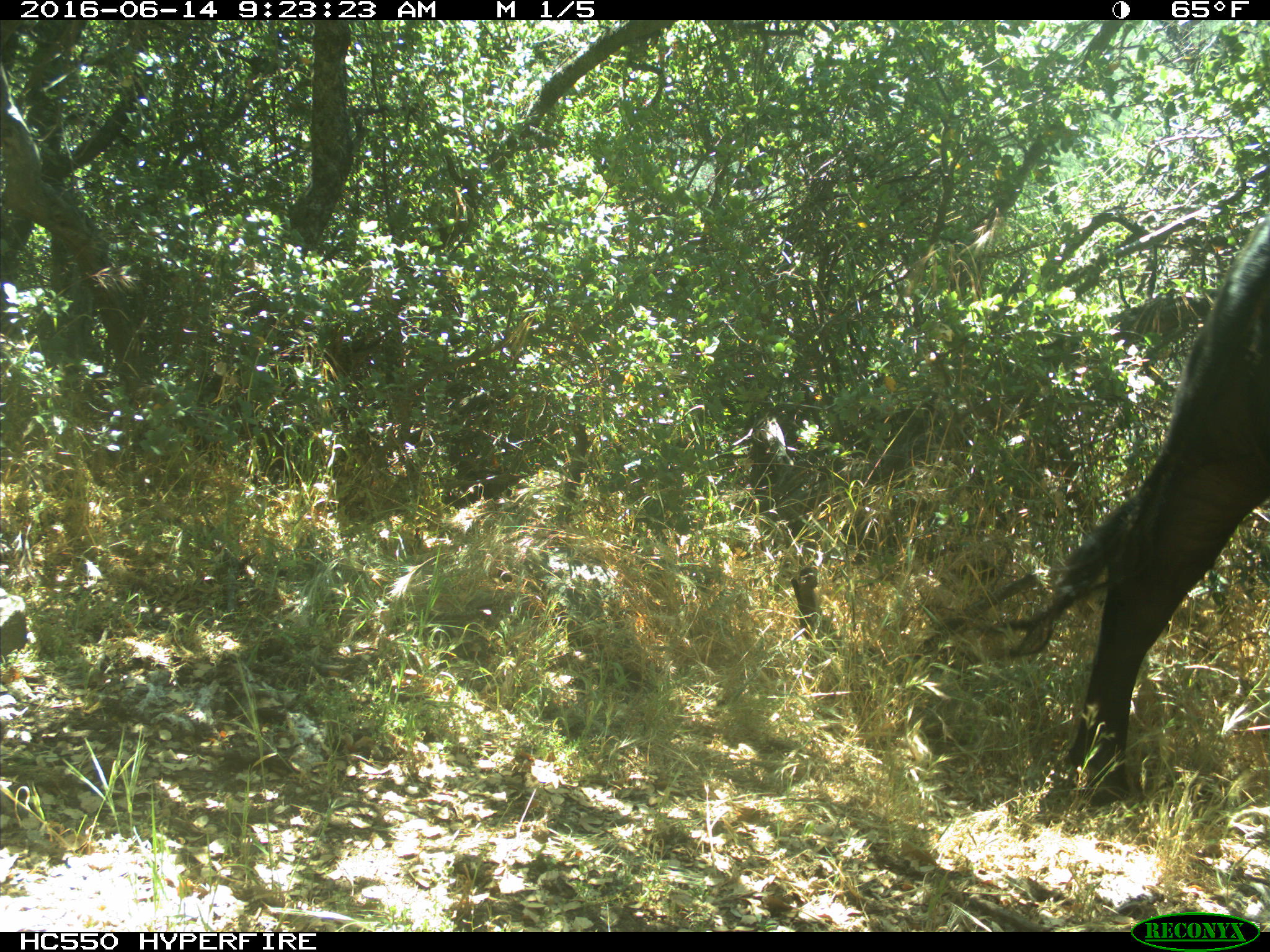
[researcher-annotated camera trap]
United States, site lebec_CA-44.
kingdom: Animalia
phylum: Chordata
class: Mammalia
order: Artiodactyla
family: Bovidae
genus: Bos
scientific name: Bos taurus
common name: domestic cow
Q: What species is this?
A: Bos taurus (domestic cow).